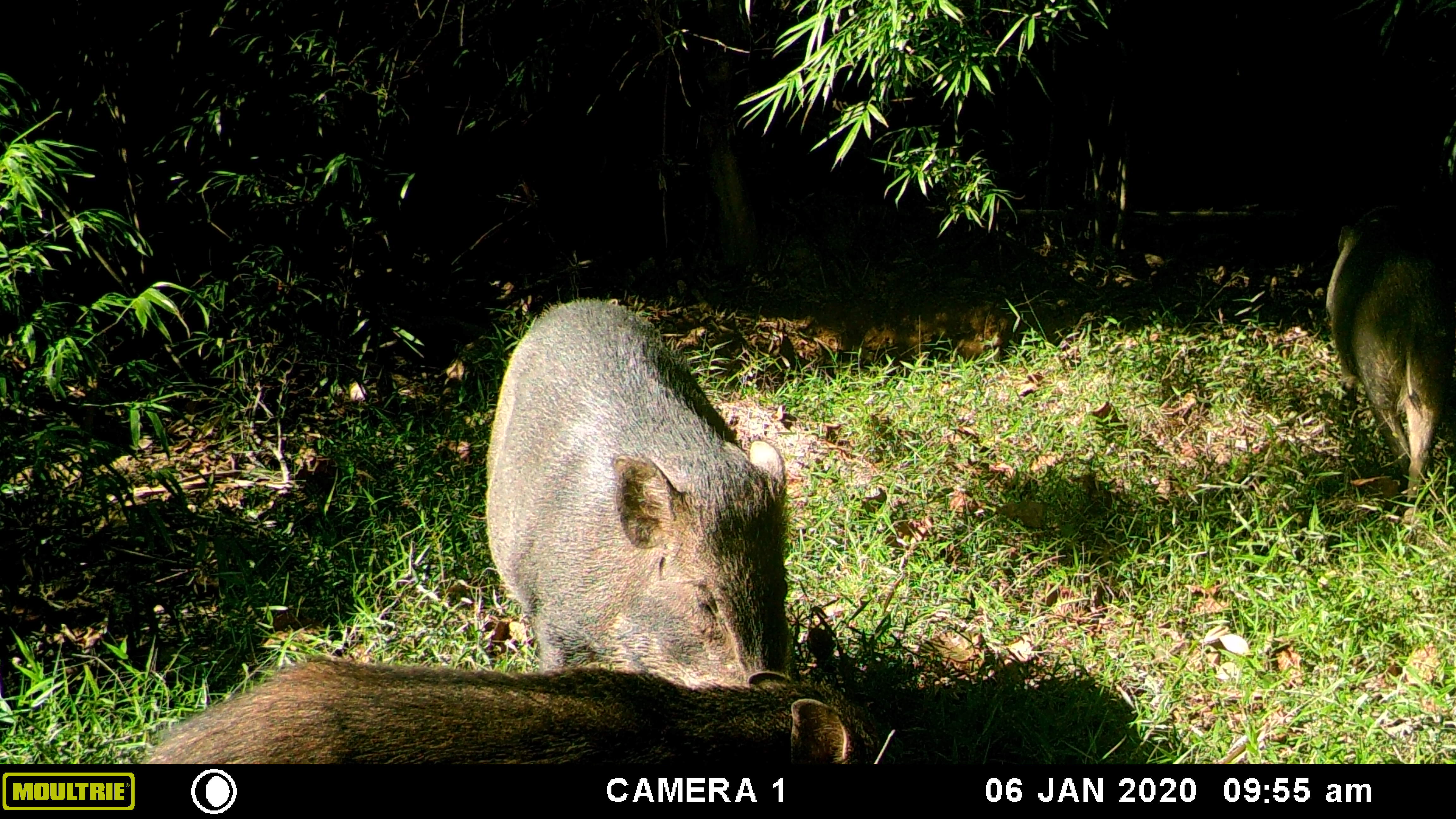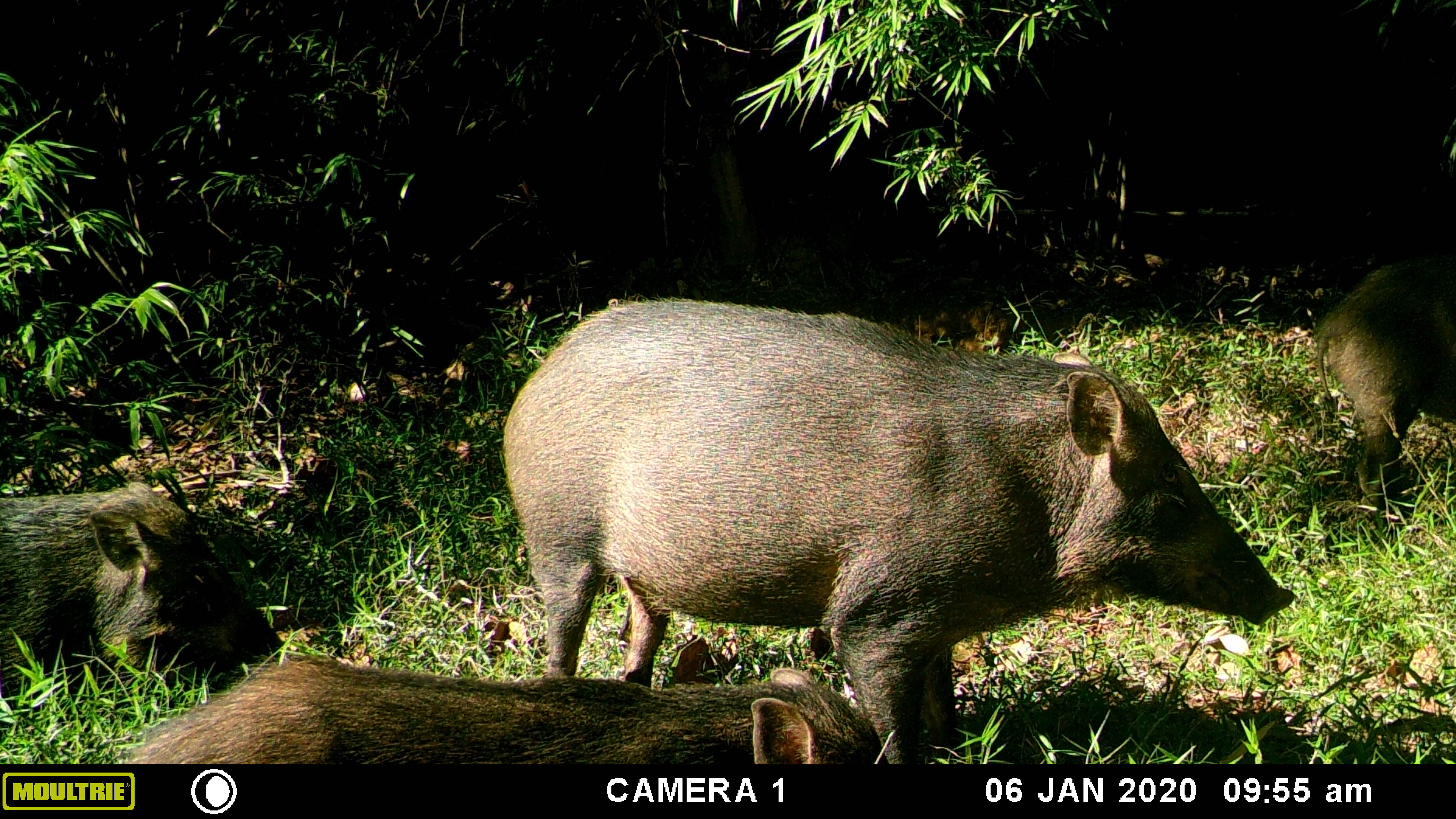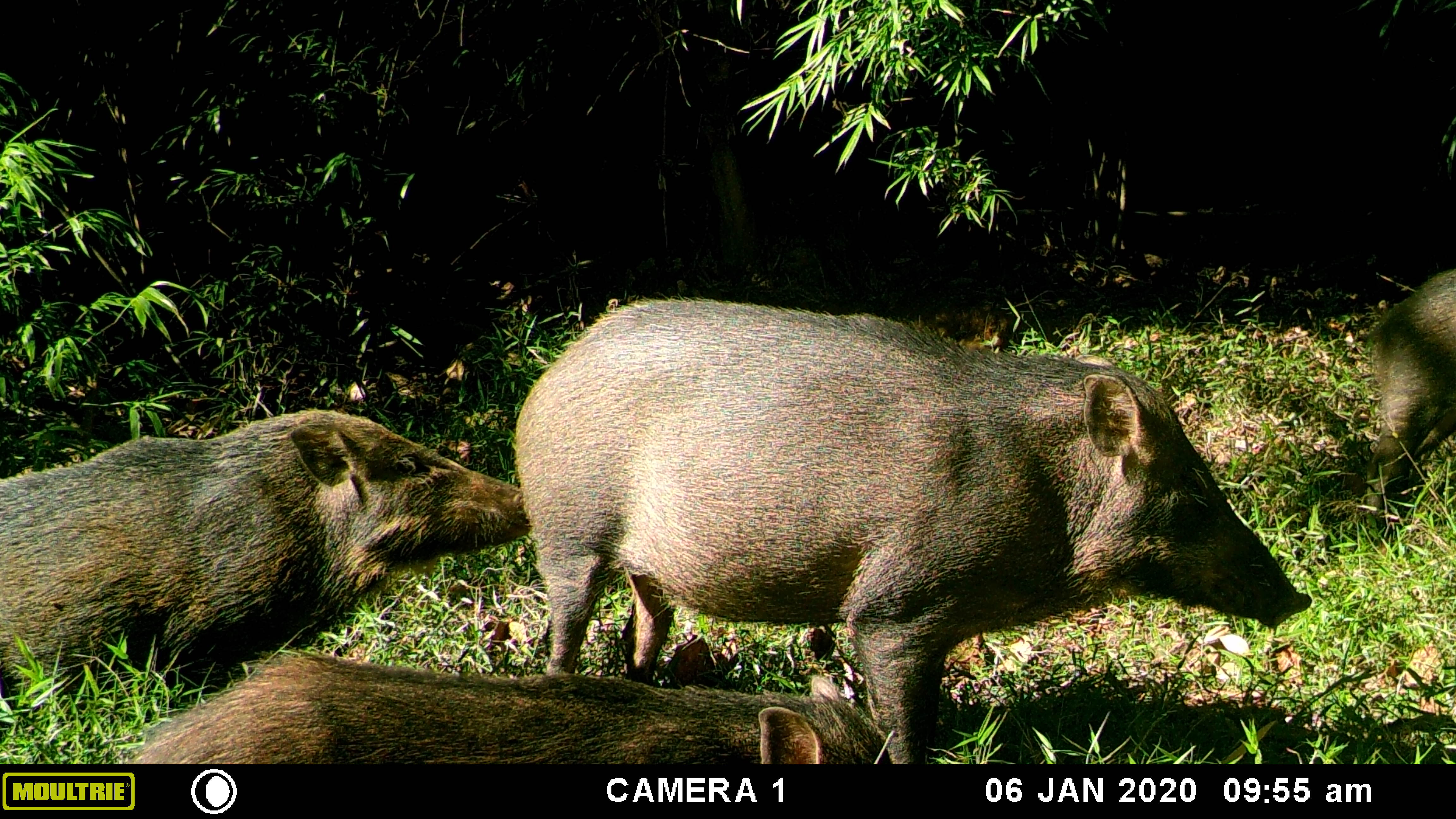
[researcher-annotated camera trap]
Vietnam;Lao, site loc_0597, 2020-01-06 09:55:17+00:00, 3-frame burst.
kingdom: Animalia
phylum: Chordata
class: Mammalia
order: Artiodactyla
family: Suidae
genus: Sus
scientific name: Sus scrofa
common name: eurasian wild pig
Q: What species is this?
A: Eurasian wild pig (Sus scrofa).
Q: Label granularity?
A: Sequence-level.